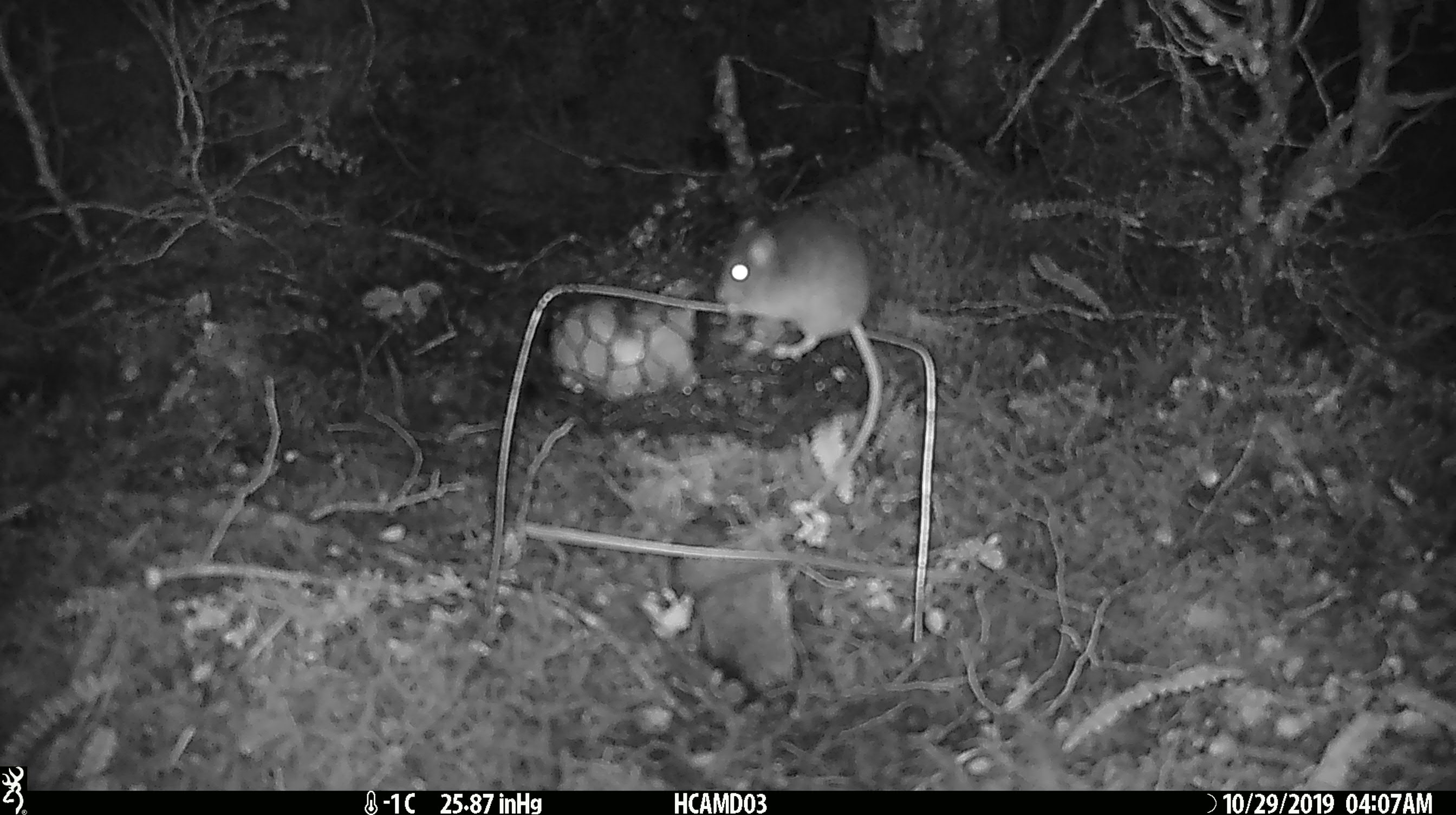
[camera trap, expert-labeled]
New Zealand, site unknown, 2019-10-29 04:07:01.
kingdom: Animalia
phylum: Chordata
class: Mammalia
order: Rodentia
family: Muridae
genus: Mus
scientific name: Mus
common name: mouse